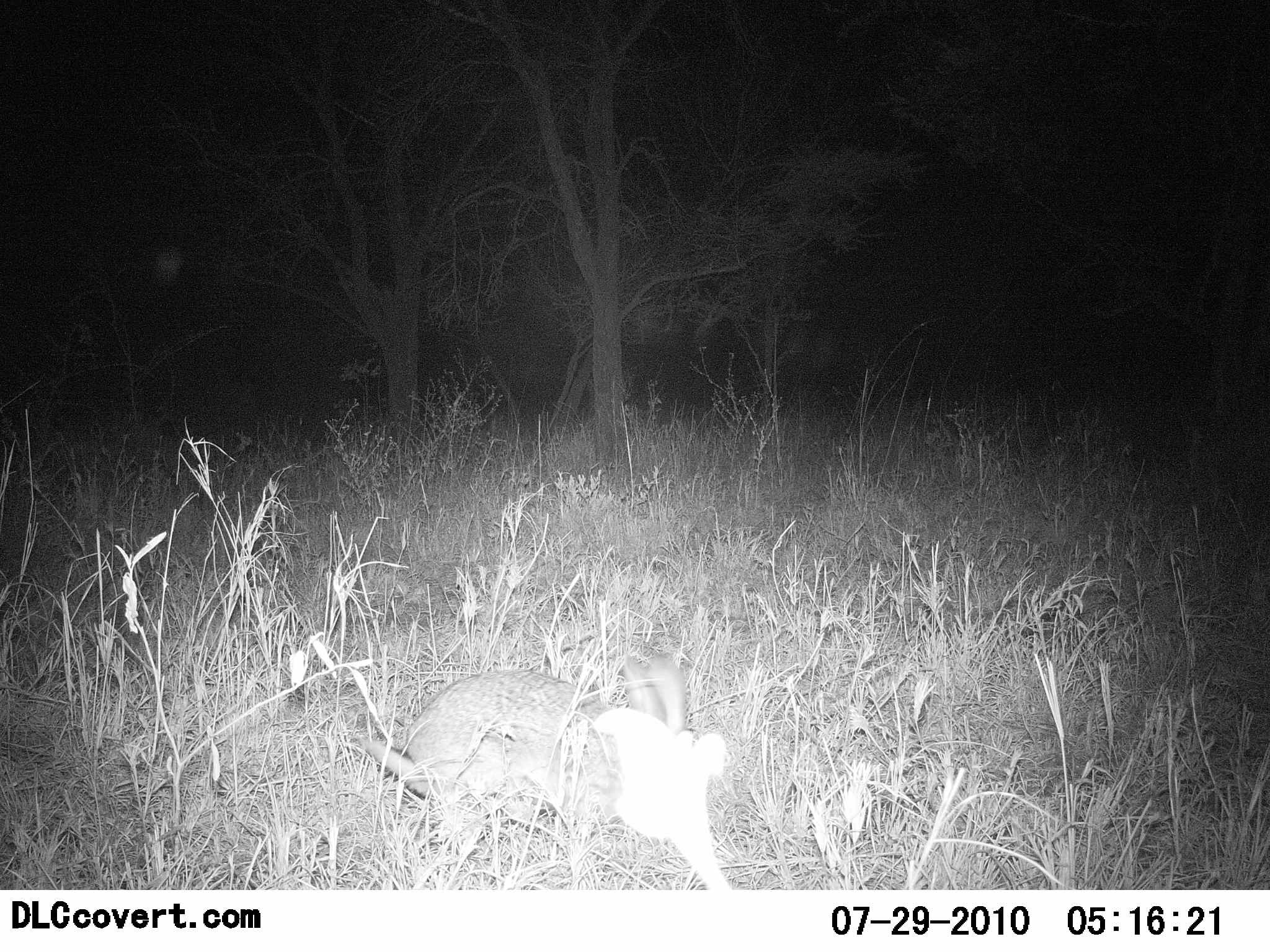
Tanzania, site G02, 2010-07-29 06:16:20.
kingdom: Animalia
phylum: Chordata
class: Mammalia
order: Carnivora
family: Viverridae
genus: Genetta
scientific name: Genetta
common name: genet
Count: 1.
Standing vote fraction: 0%.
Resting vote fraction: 50%.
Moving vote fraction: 50%.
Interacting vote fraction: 0%.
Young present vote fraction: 0%.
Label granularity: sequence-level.